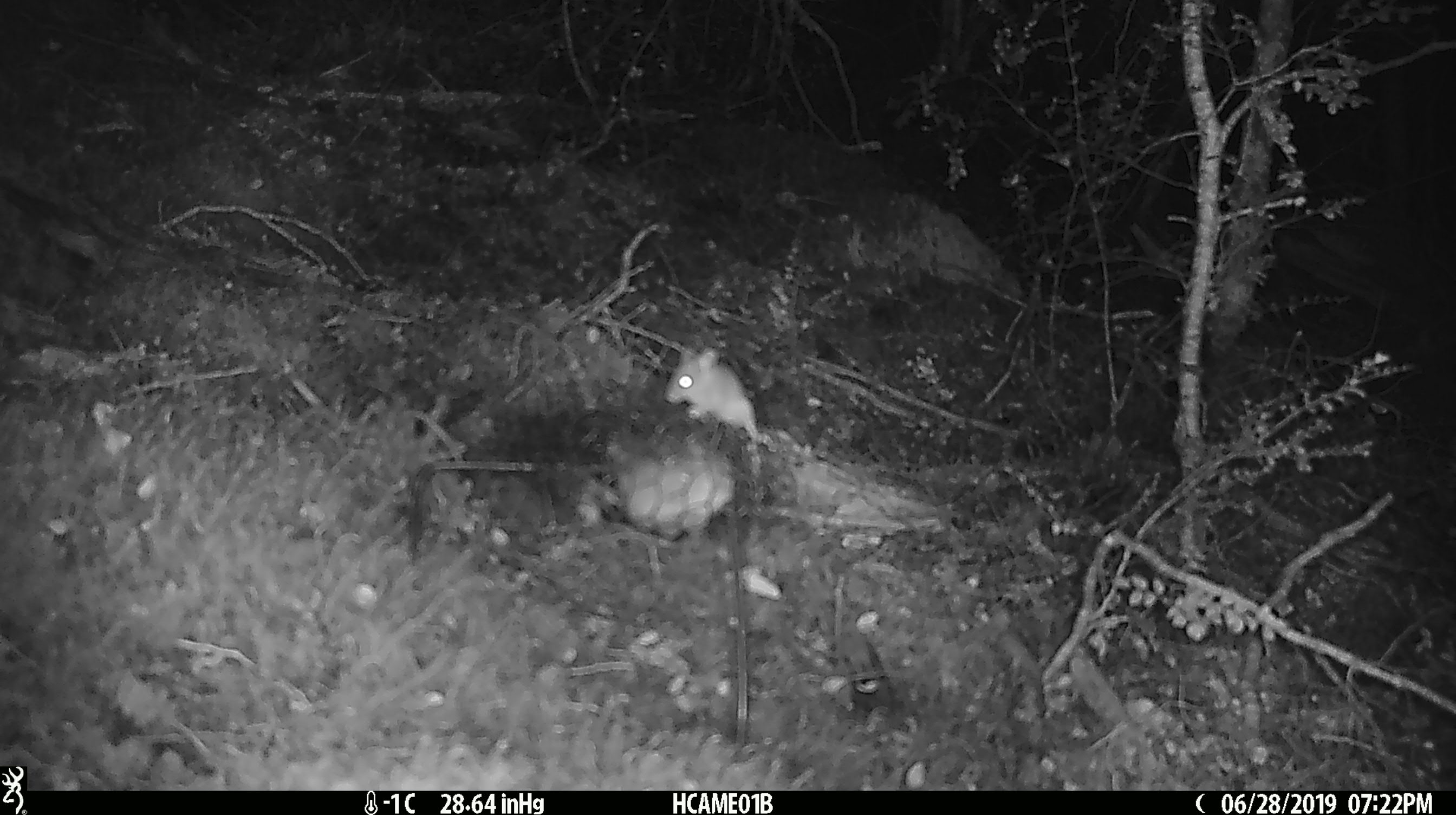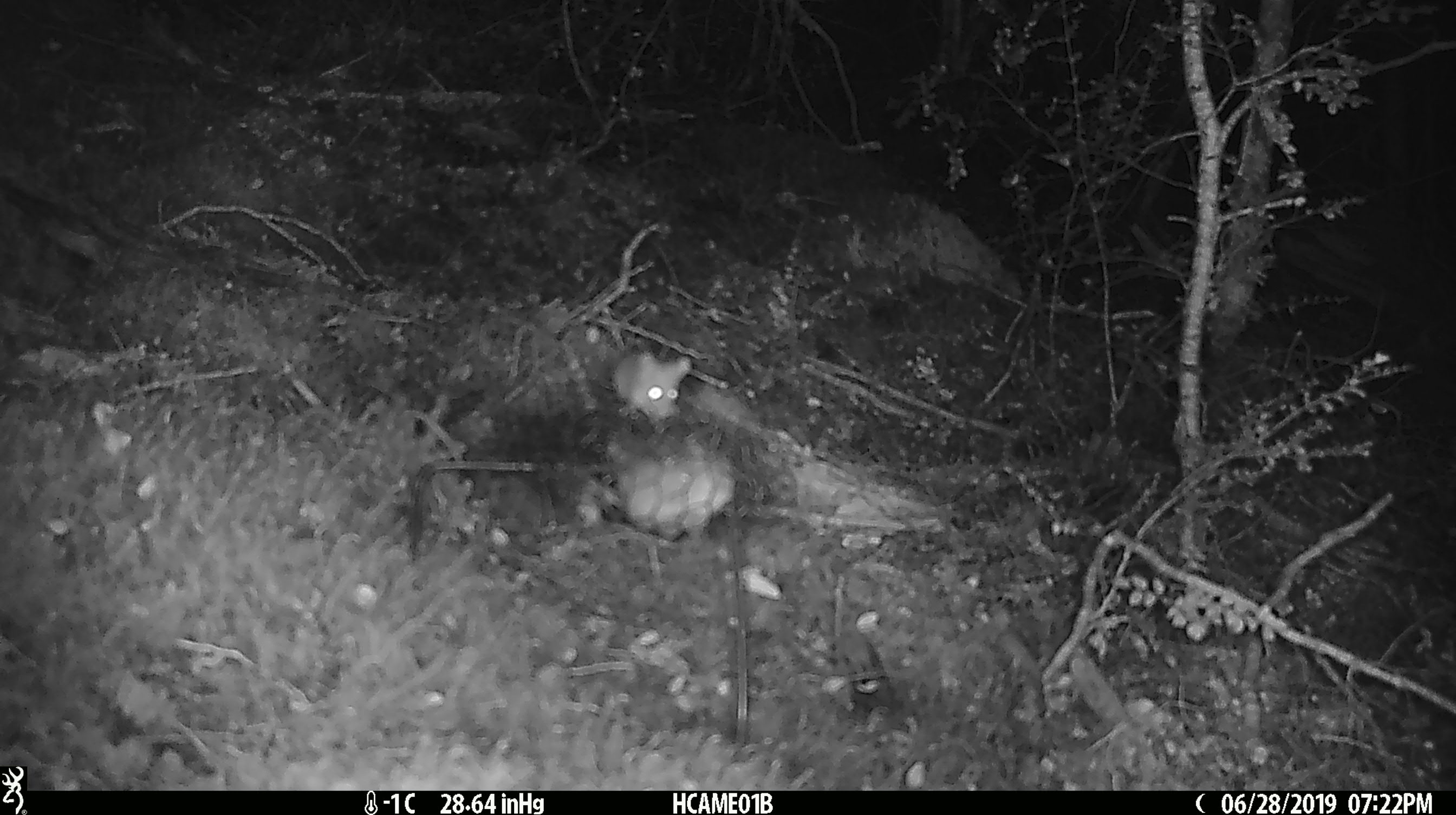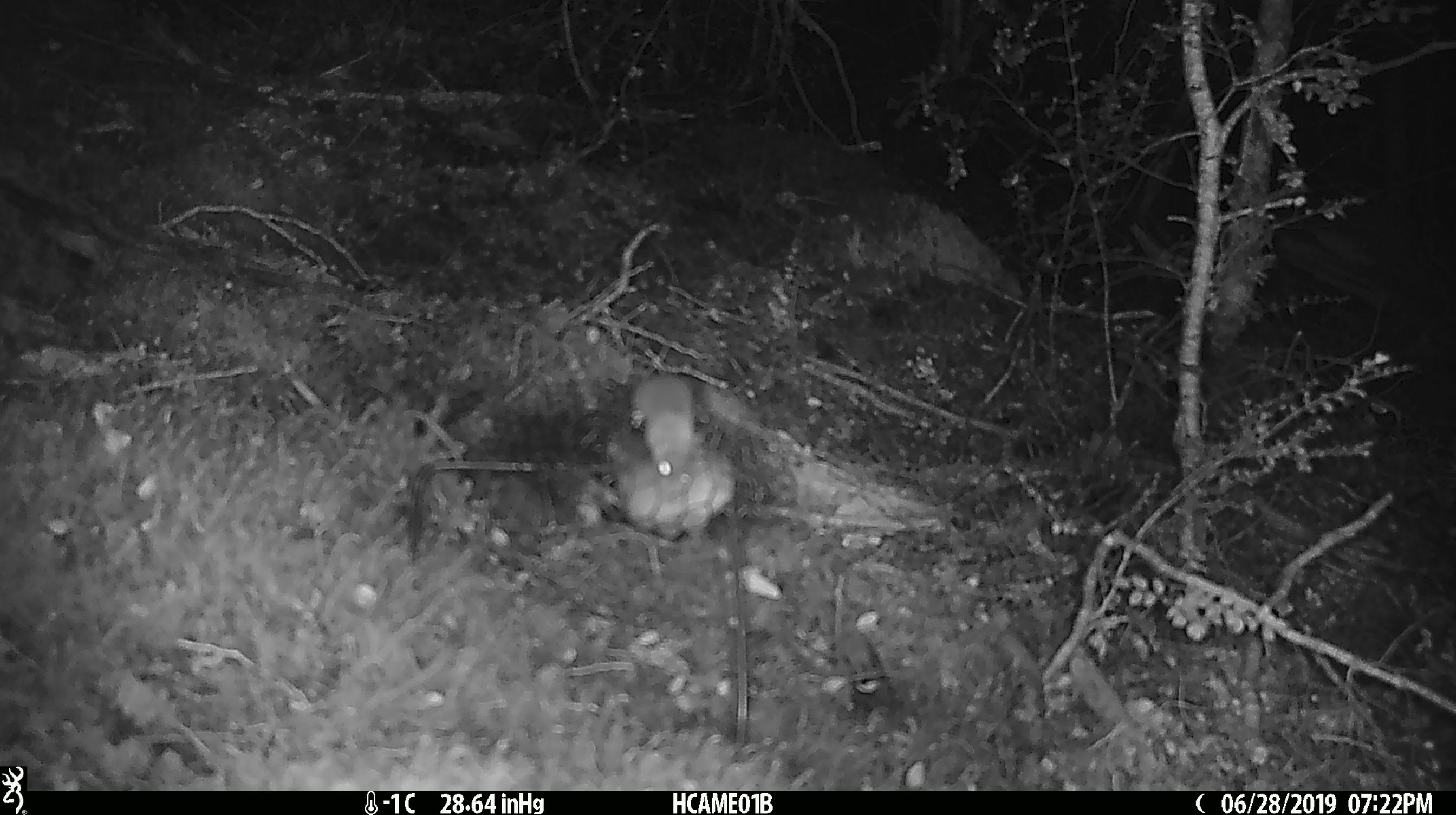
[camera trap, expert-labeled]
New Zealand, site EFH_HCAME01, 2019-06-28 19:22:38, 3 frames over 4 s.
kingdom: Animalia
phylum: Chordata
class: Mammalia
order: Rodentia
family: Muridae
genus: Mus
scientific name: Mus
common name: mouse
Mouse (Mus).